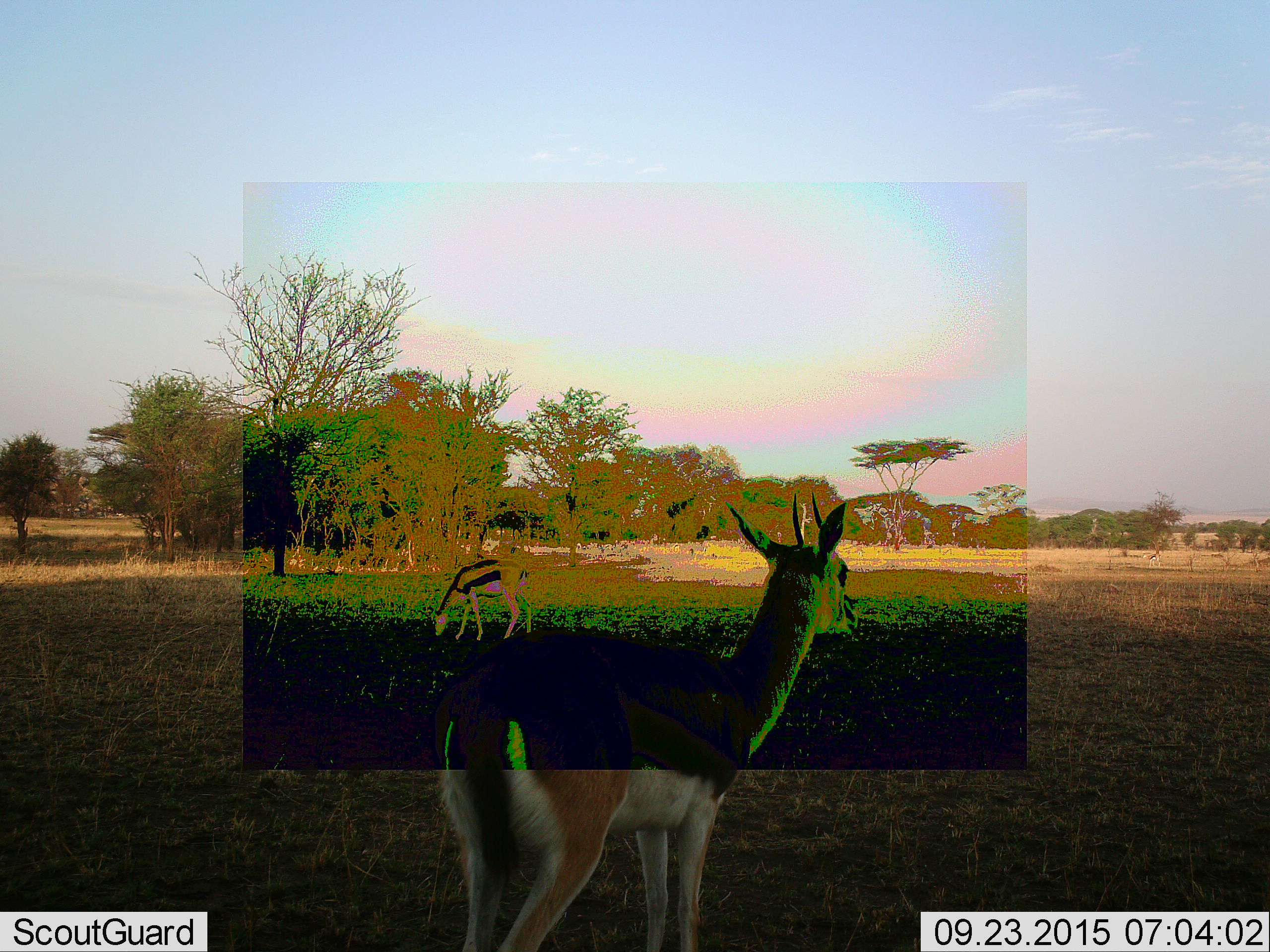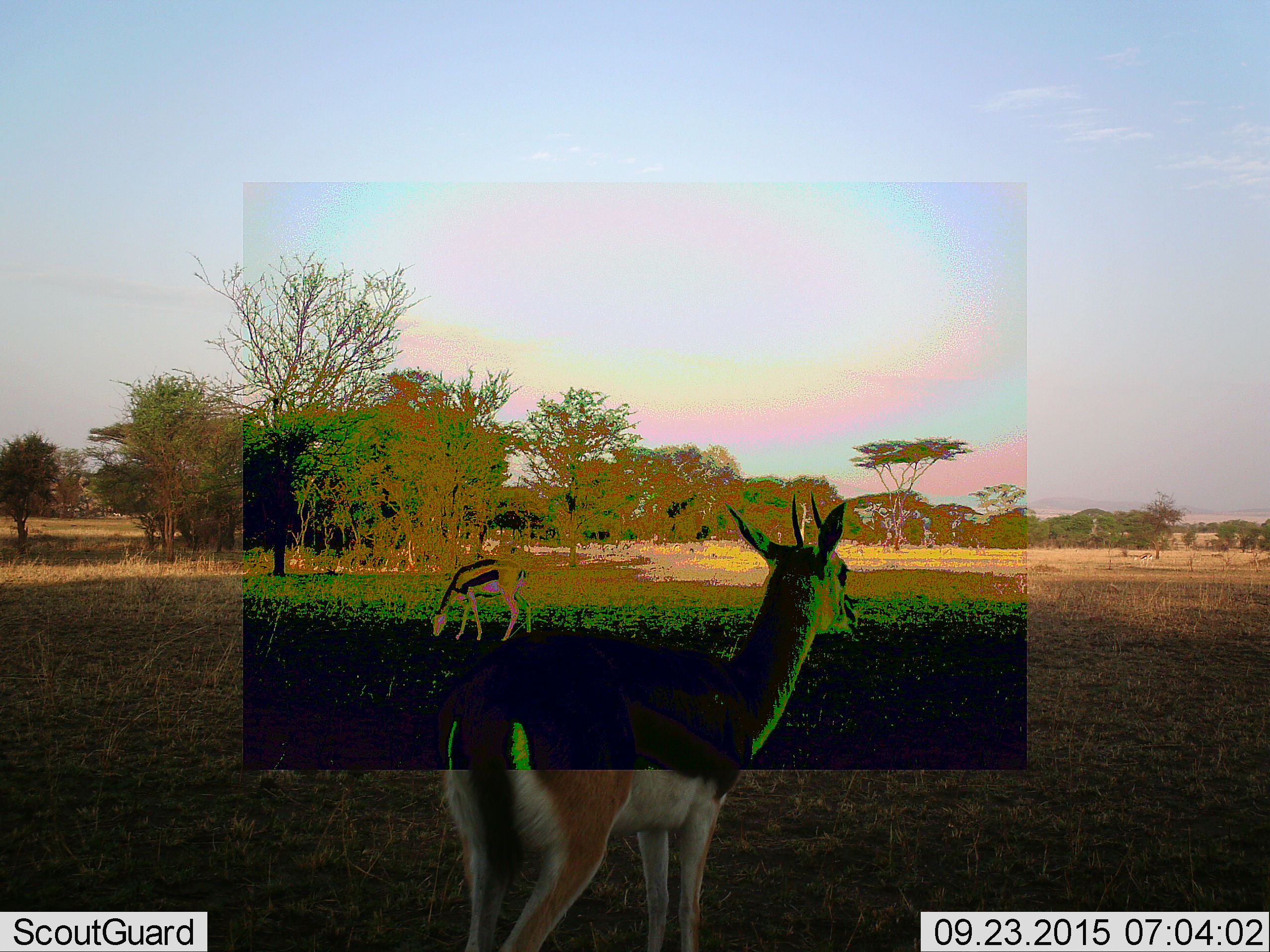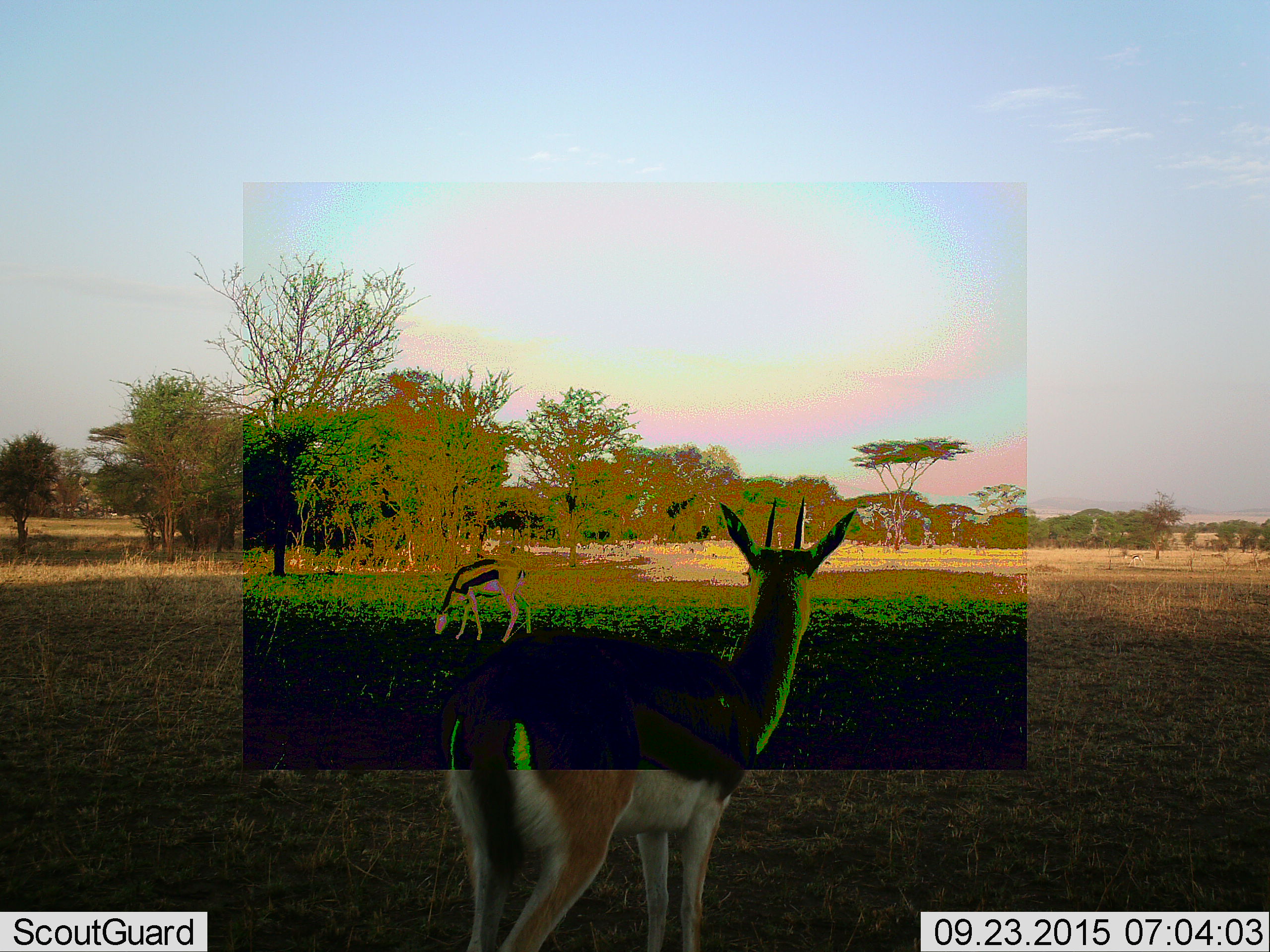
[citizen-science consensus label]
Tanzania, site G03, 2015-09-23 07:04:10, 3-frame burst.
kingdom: Animalia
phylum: Chordata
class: Mammalia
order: Artiodactyla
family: Bovidae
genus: Eudorcas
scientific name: Eudorcas thomsonii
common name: thomson's gazelle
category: gazellethomsons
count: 3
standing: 88%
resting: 0%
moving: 53%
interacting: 0%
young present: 0%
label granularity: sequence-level